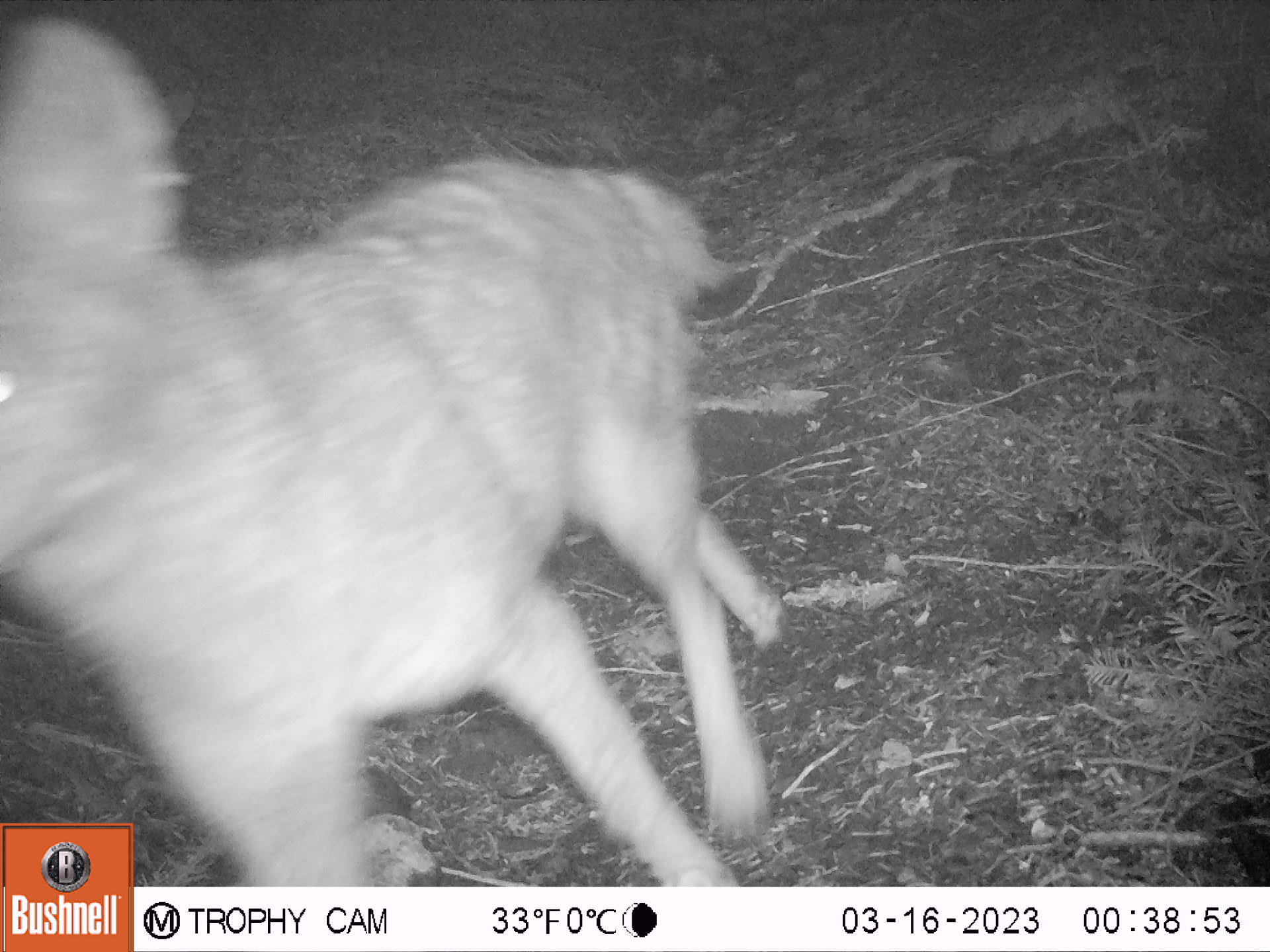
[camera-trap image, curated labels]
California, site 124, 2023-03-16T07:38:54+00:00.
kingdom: Animalia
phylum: Chordata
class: Mammalia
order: Carnivora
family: Canidae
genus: Canis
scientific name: Canis latrans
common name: coyote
Coyote (Canis latrans).